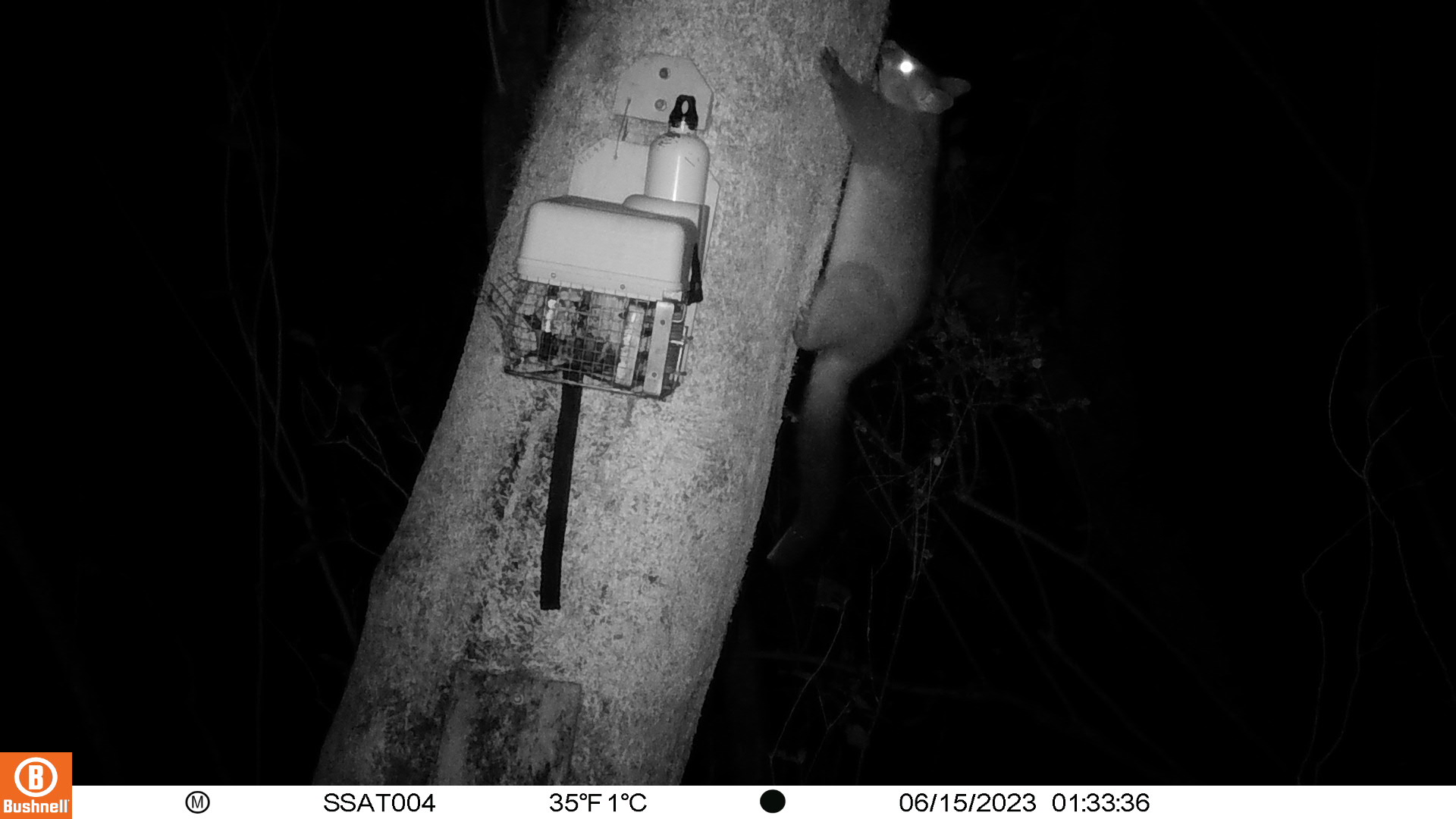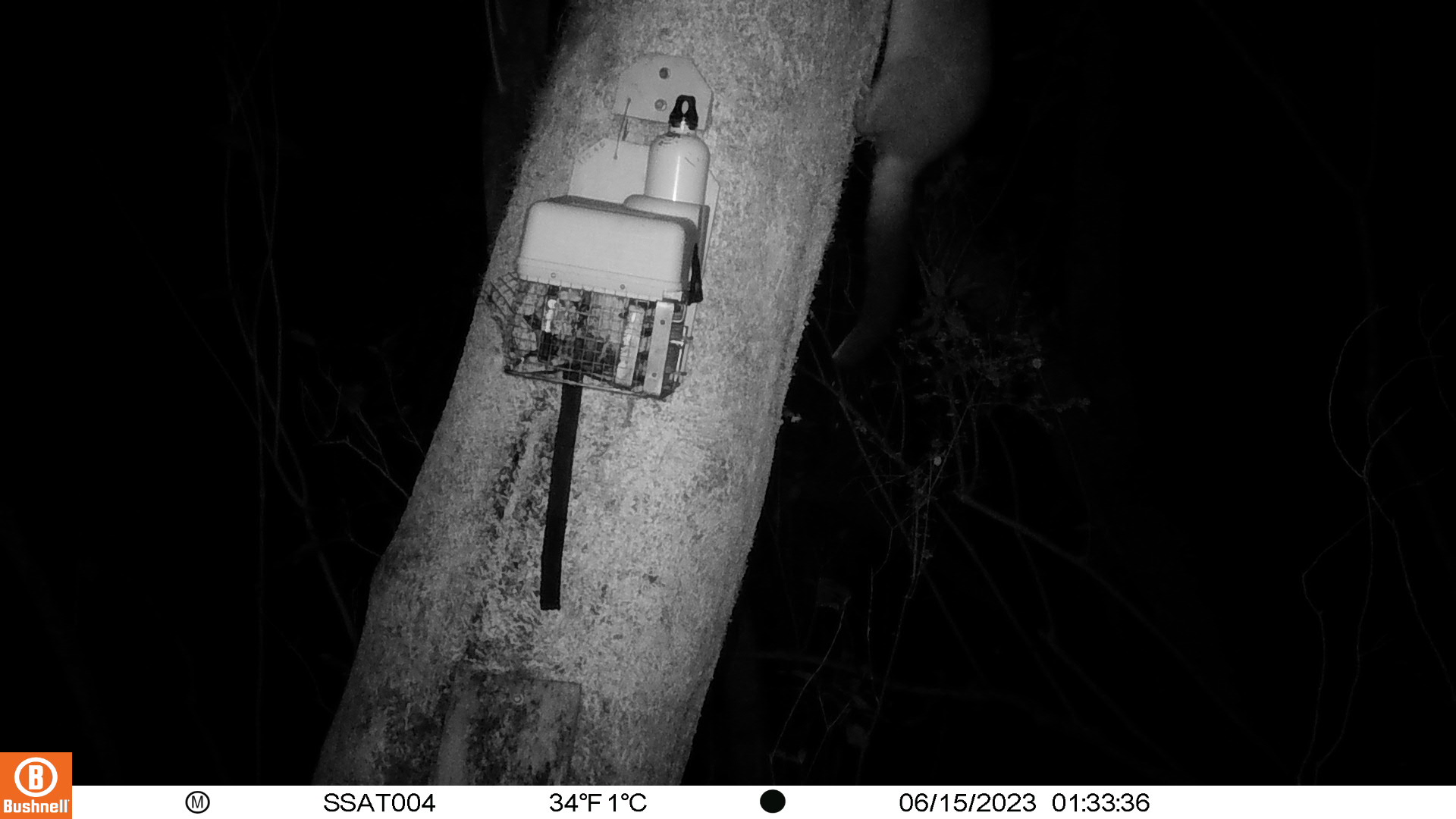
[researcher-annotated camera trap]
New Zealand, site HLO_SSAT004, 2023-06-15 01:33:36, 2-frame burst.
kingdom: Animalia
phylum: Chordata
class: Mammalia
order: Diprotodontia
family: Phalangeridae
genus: Trichosurus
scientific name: Trichosurus vulpecula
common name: common brushtail possum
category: possum